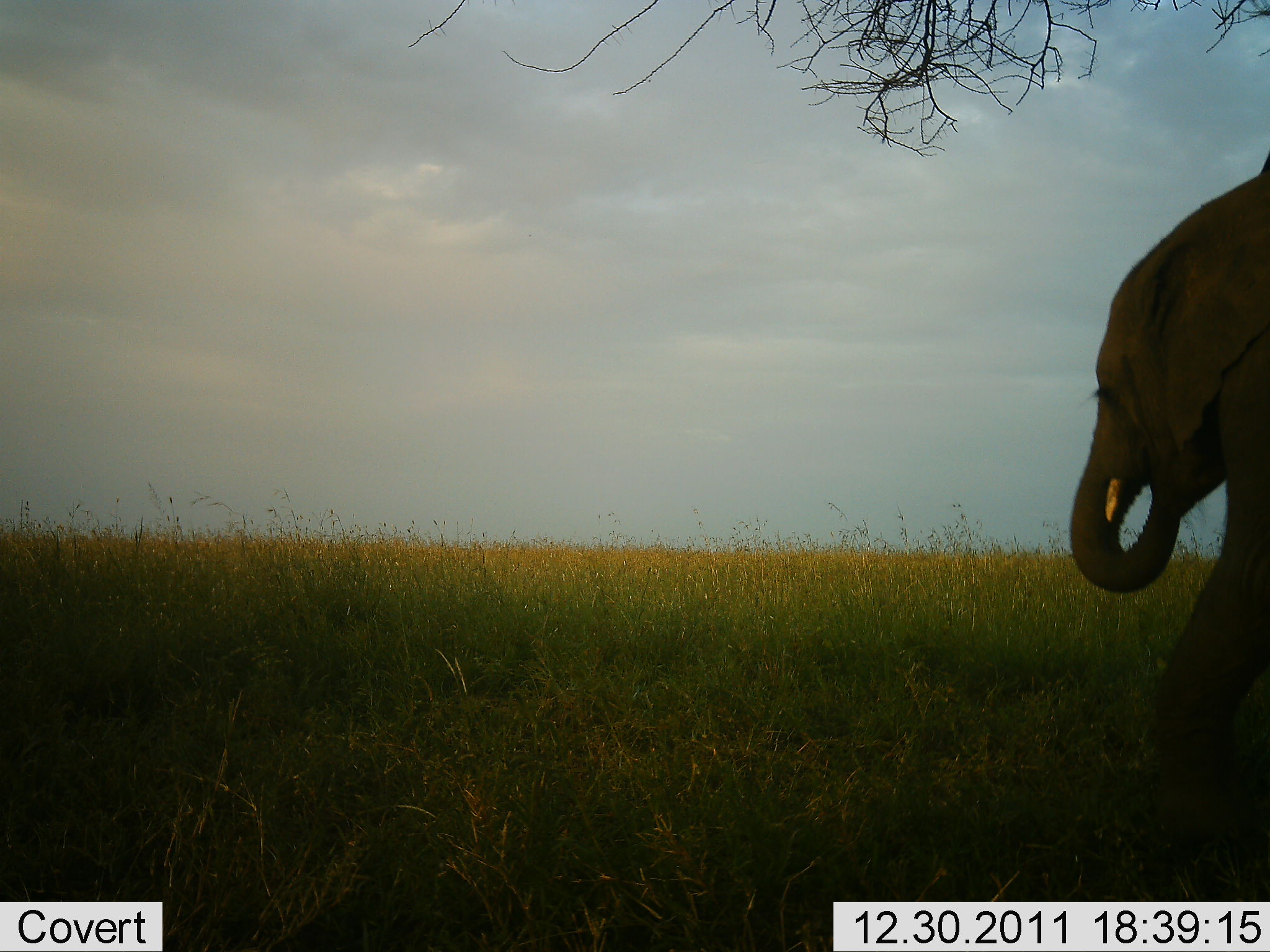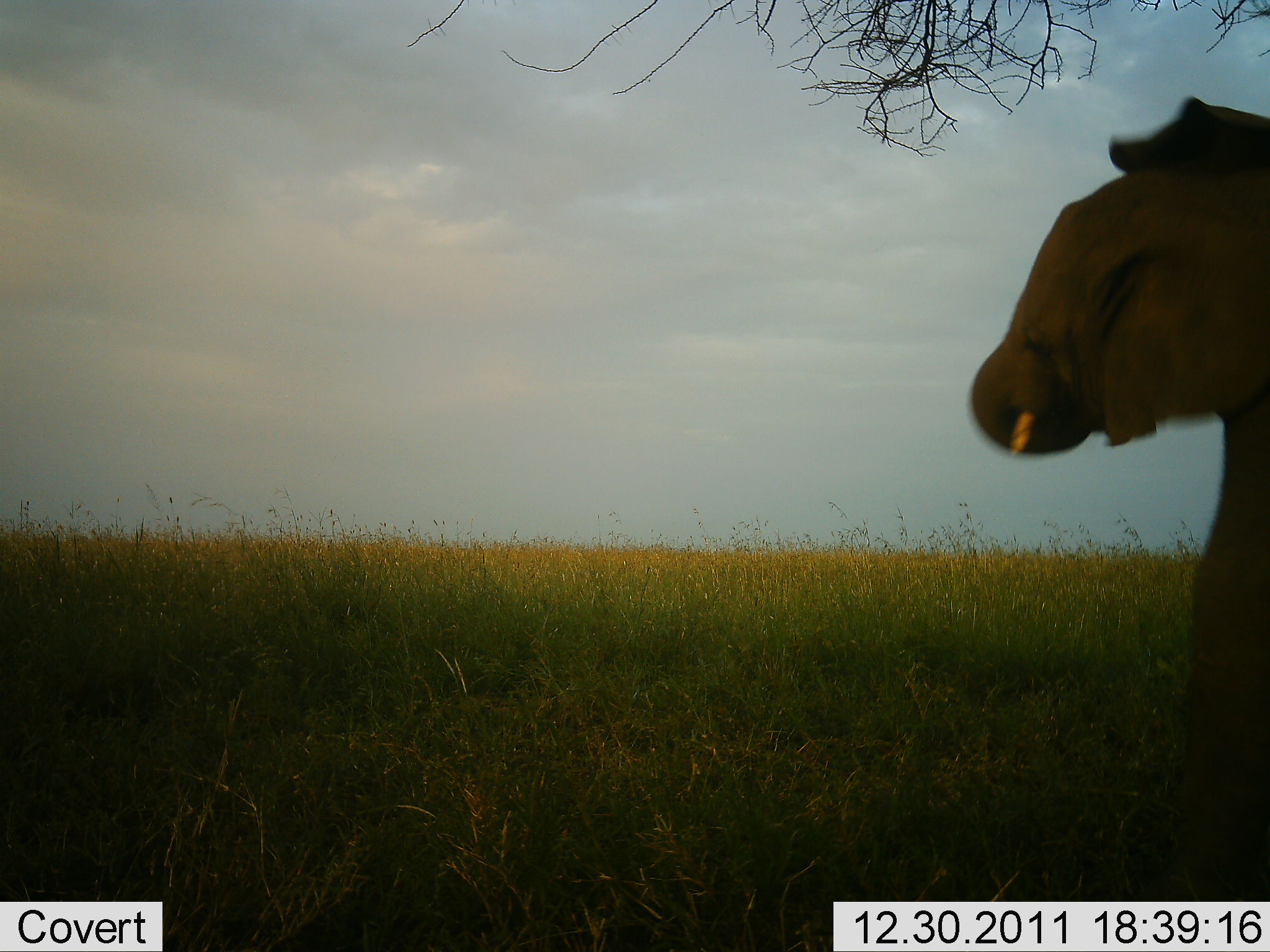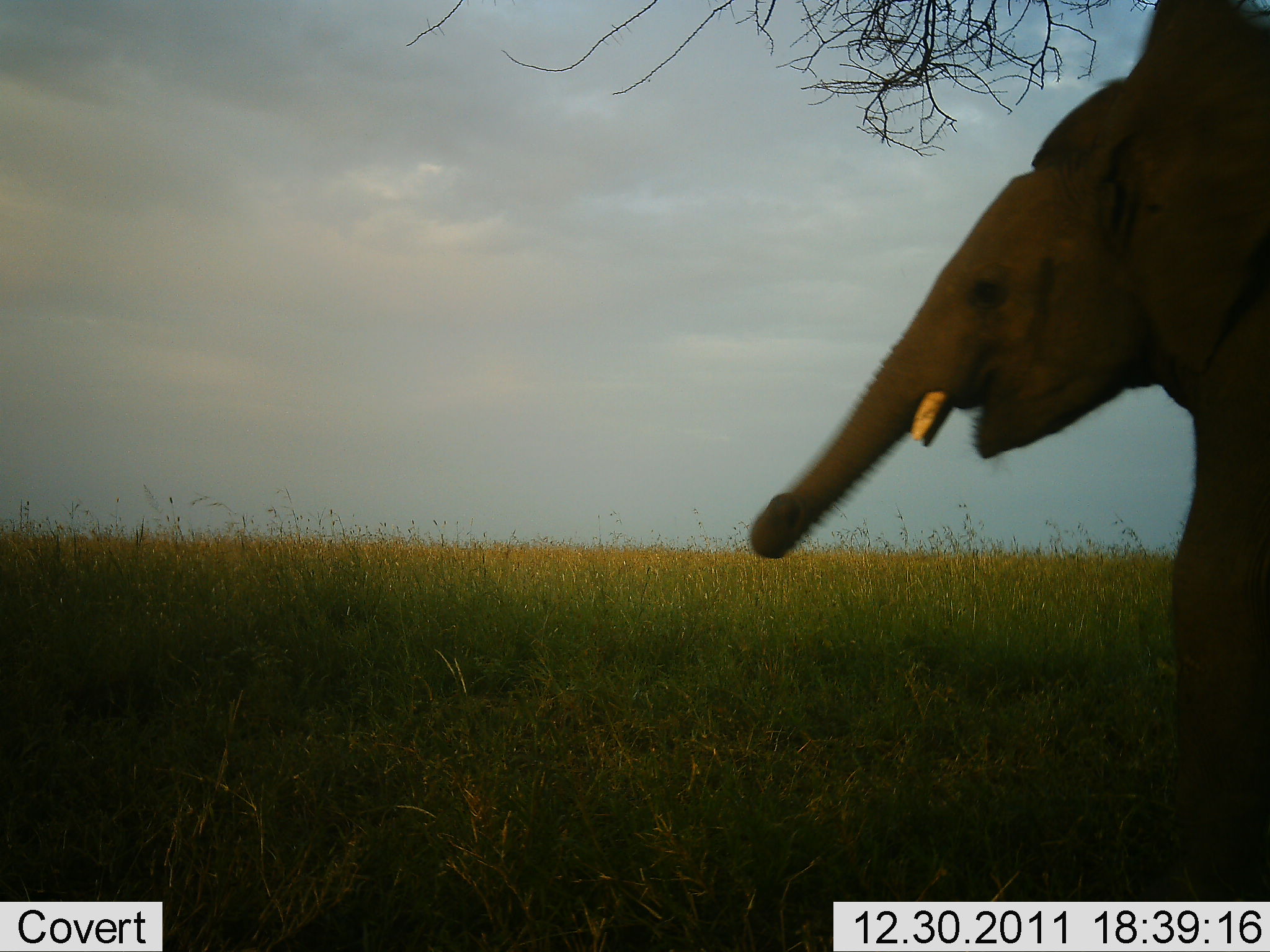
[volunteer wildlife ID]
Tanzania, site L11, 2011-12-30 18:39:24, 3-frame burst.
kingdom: Animalia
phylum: Chordata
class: Mammalia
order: Proboscidea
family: Elephantidae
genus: Loxodonta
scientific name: Loxodonta africana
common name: african bush elephant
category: elephant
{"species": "elephant (african bush elephant) (Loxodonta africana)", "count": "1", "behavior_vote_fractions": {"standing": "29%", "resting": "0%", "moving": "43%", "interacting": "7%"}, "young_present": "0%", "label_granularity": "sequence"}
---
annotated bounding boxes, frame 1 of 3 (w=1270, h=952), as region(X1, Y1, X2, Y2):
animal: region(1066, 117, 1270, 842)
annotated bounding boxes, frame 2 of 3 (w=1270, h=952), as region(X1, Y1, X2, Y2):
animal: region(965, 96, 1269, 900)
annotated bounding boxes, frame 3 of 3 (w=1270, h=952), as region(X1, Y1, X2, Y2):
animal: region(749, 0, 1270, 899)